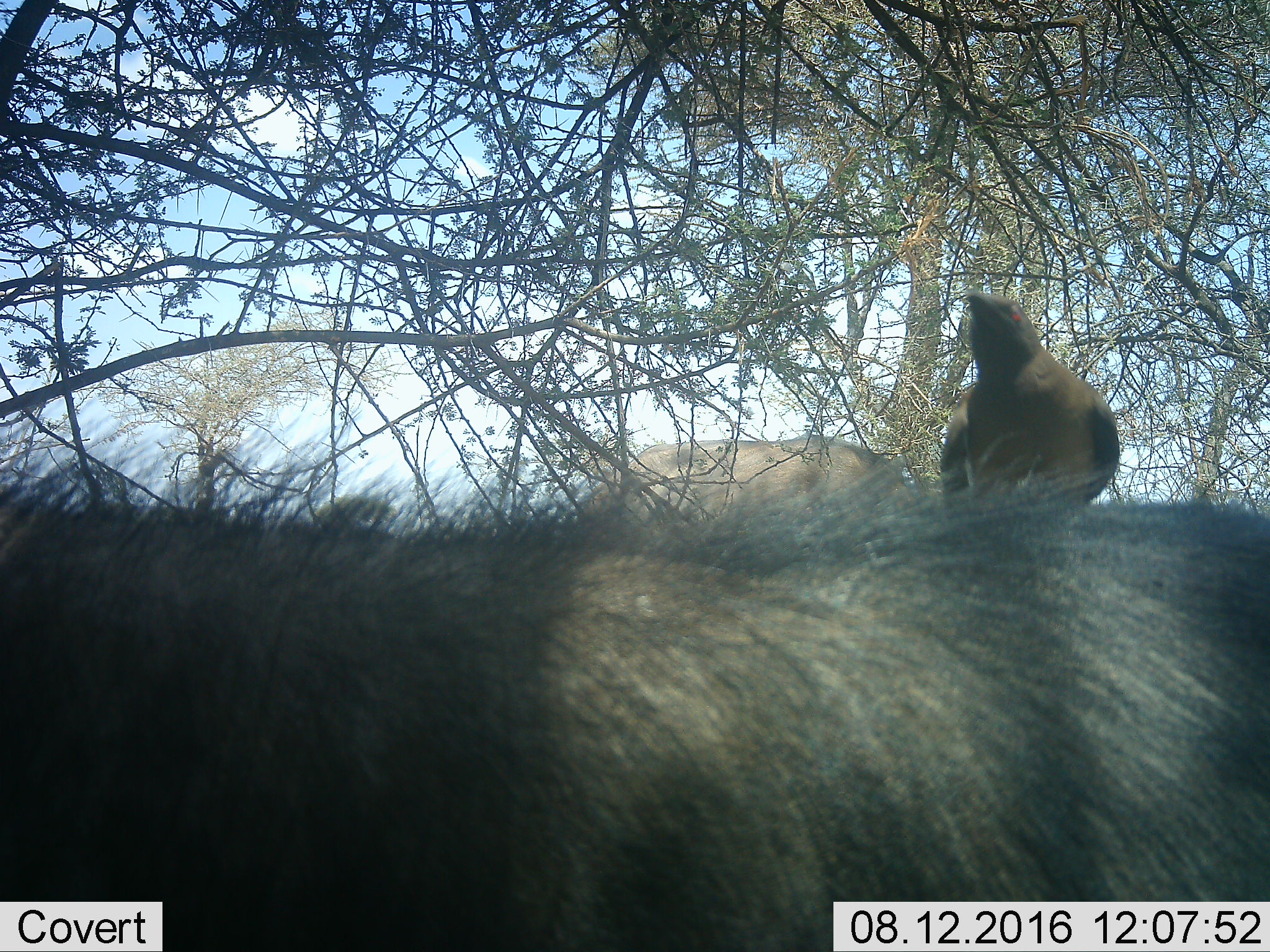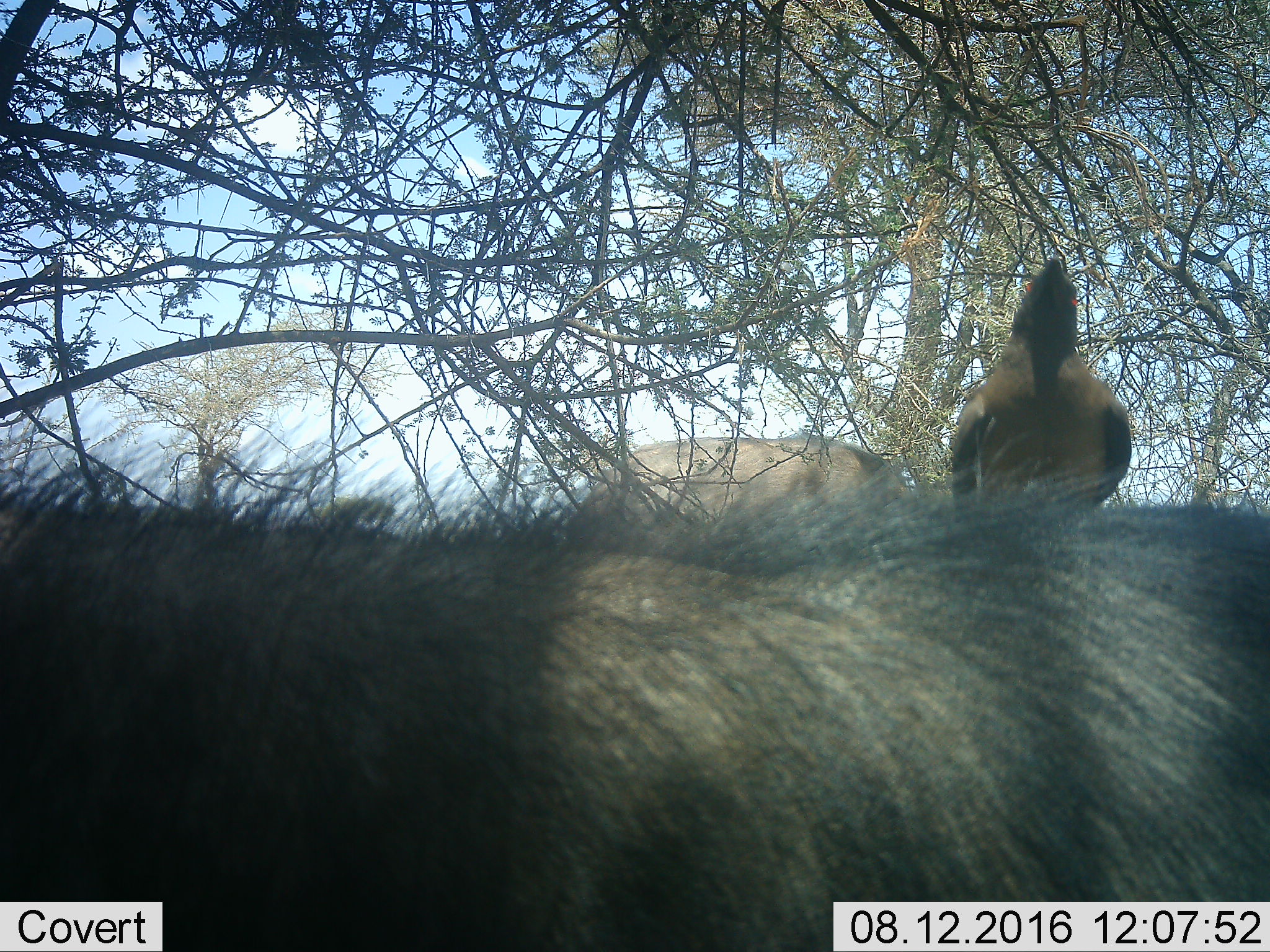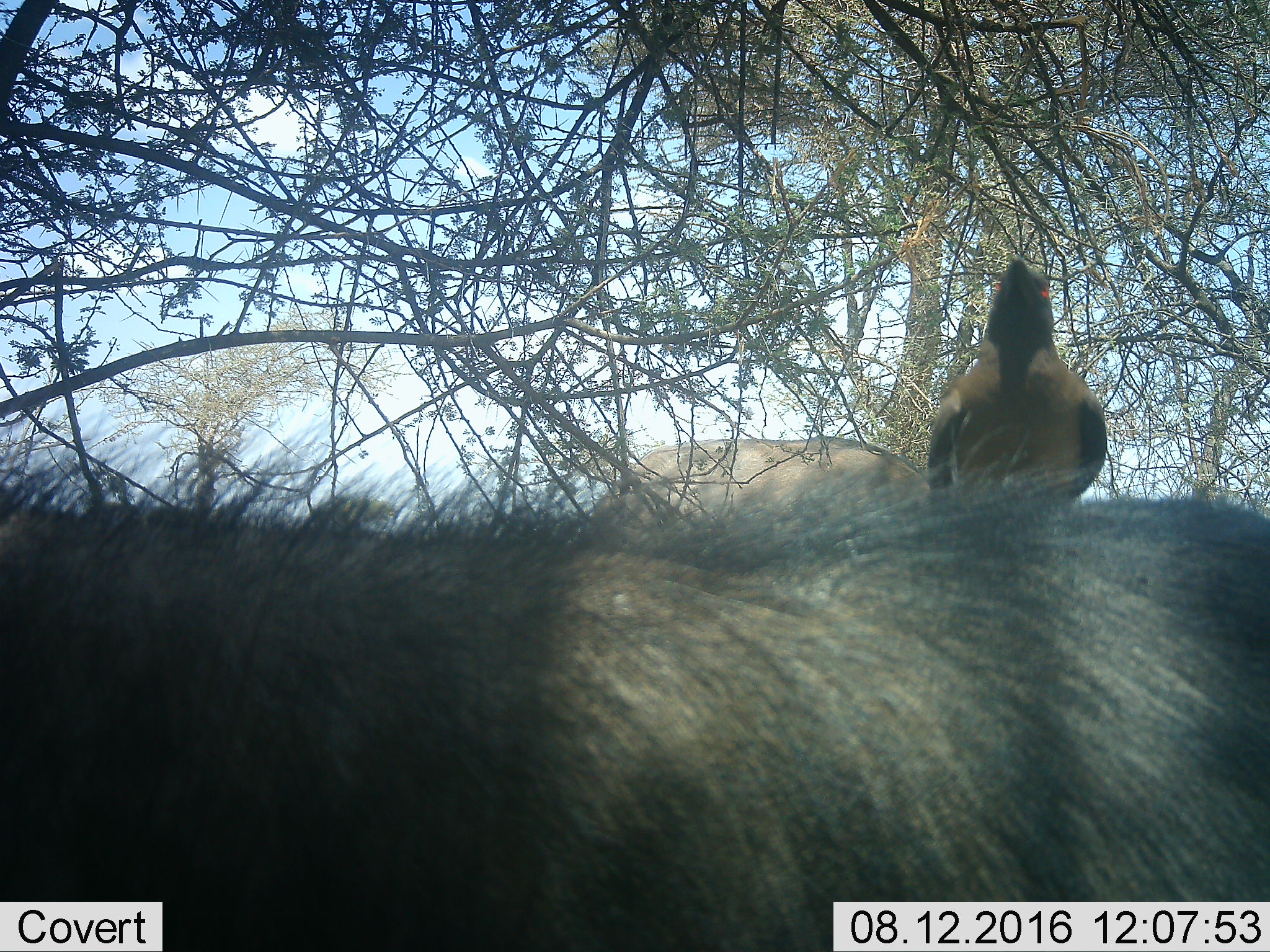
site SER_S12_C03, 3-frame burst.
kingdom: Animalia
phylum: Chordata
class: Aves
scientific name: Aves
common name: bird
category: birdother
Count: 1.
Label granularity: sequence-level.